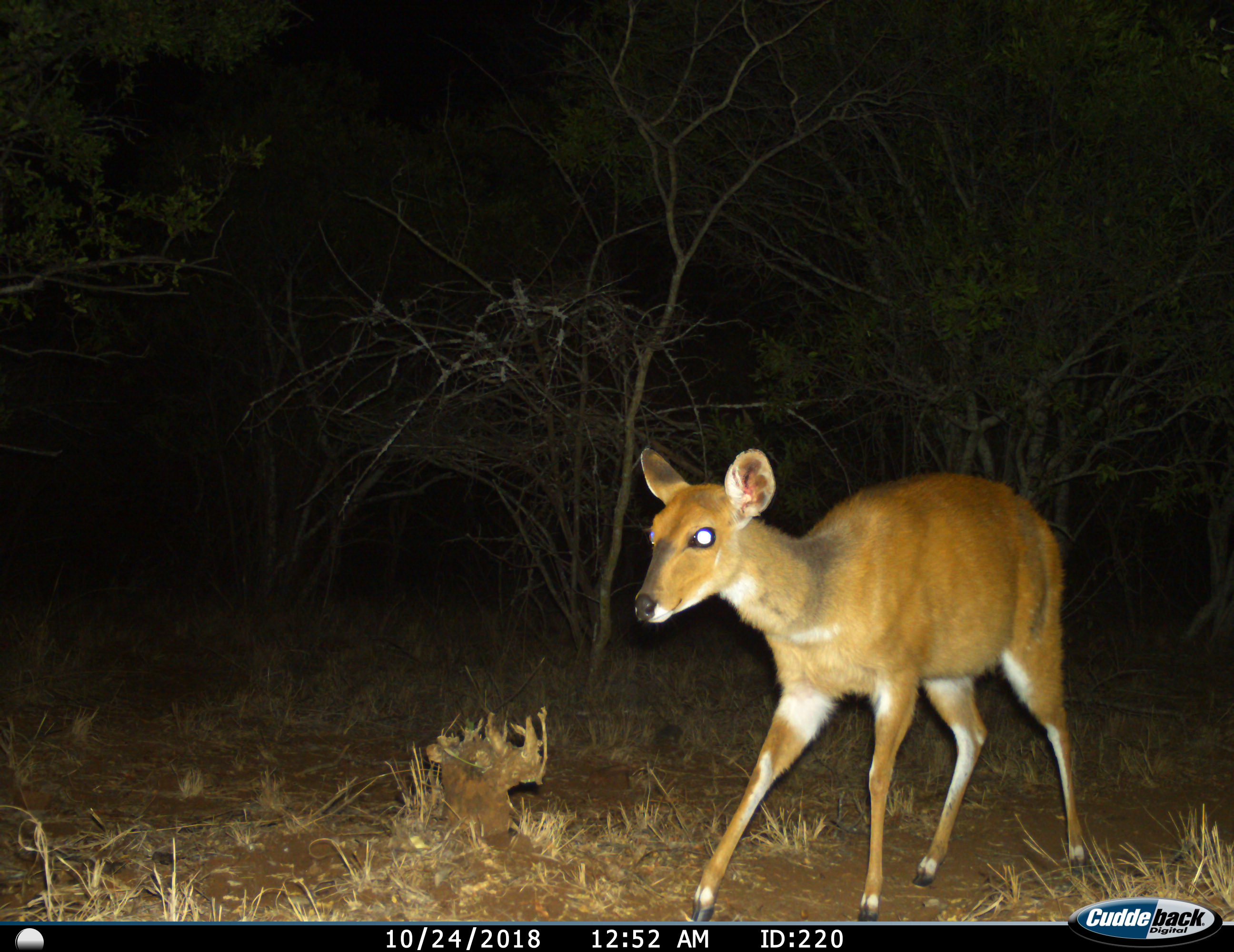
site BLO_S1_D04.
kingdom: Animalia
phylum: Chordata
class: Mammalia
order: Artiodactyla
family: Bovidae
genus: Tragelaphus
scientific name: Tragelaphus scriptus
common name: bushbuck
Bushbuck (Tragelaphus scriptus), count 1. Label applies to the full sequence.